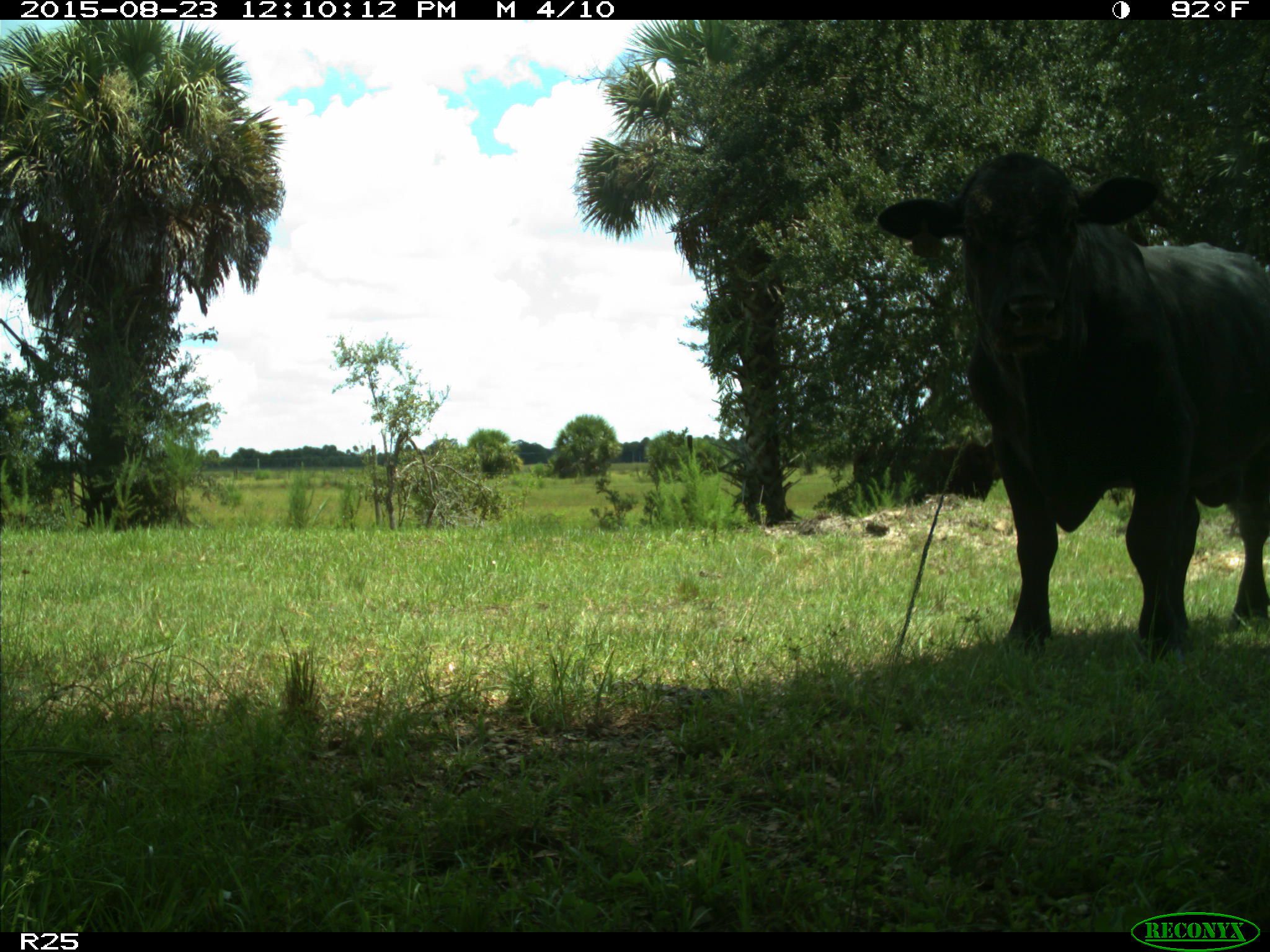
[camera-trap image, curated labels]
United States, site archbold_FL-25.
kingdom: Animalia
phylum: Chordata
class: Mammalia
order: Artiodactyla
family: Bovidae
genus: Bos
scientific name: Bos taurus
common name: domestic cow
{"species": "Bos taurus (domestic cow)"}